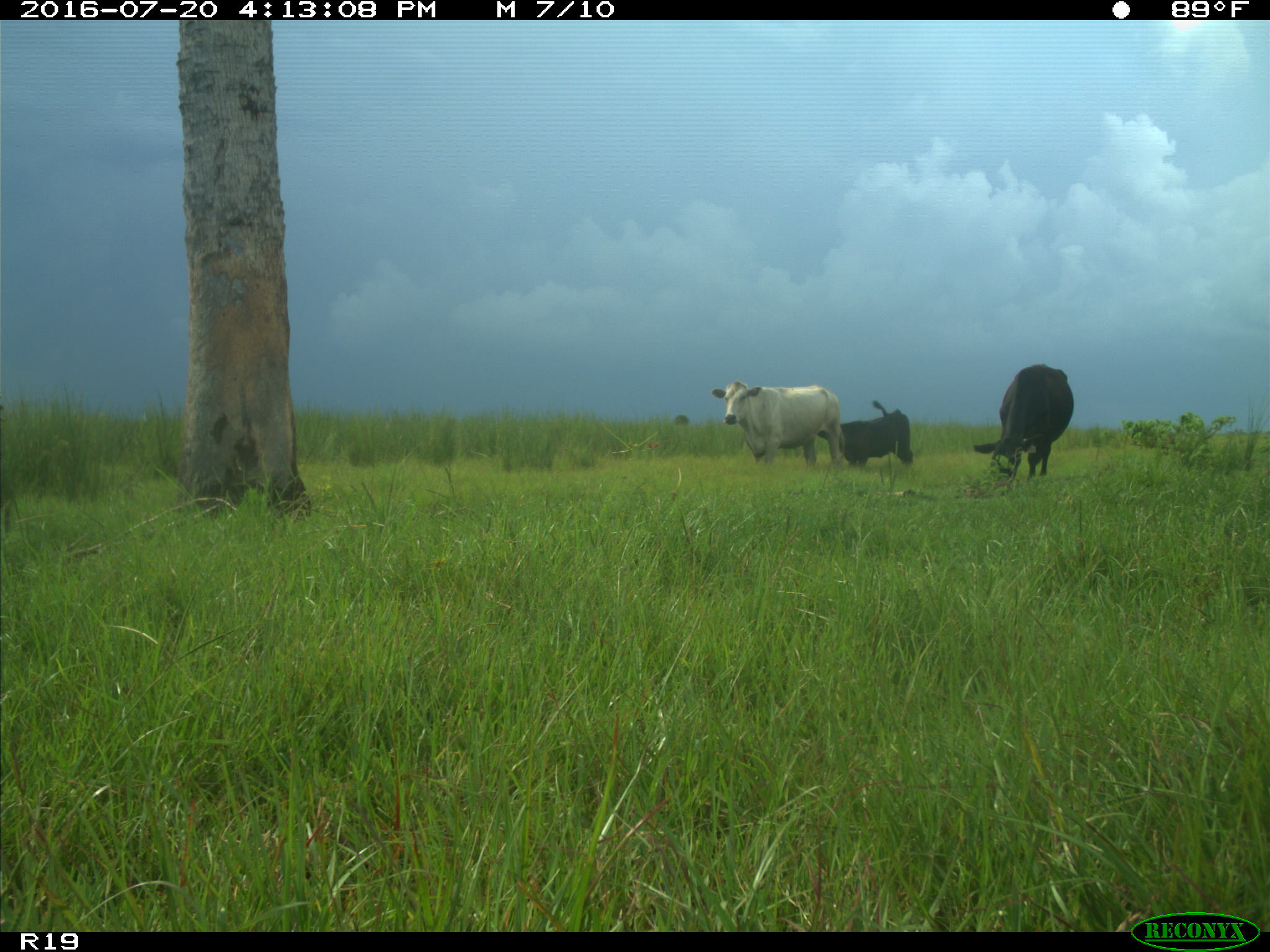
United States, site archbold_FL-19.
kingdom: Animalia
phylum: Chordata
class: Mammalia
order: Artiodactyla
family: Bovidae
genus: Bos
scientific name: Bos taurus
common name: domestic cow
Bos taurus (domestic cow).